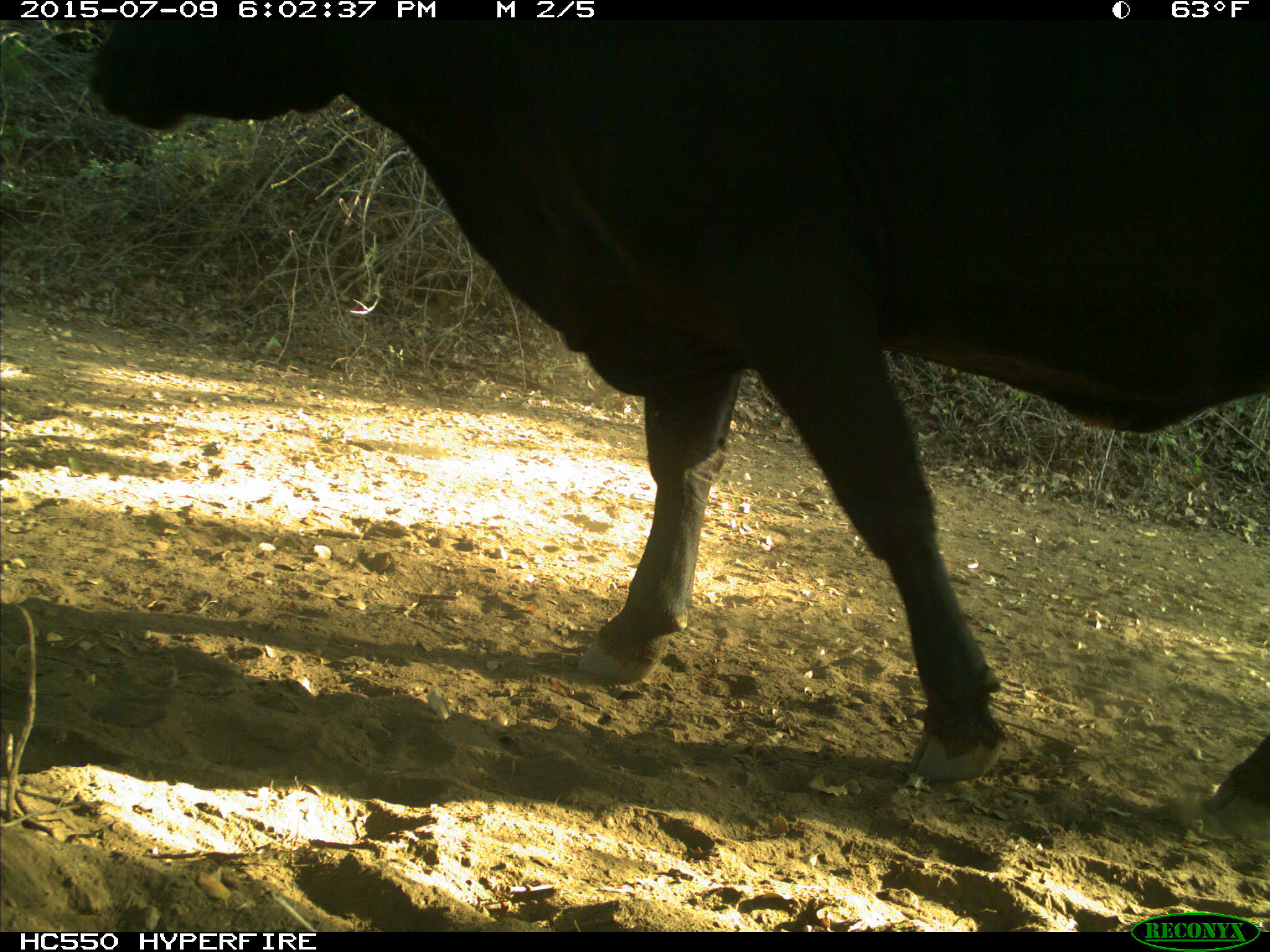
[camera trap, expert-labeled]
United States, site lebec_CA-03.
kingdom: Animalia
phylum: Chordata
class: Mammalia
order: Artiodactyla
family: Bovidae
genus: Bos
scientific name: Bos taurus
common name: domestic cow